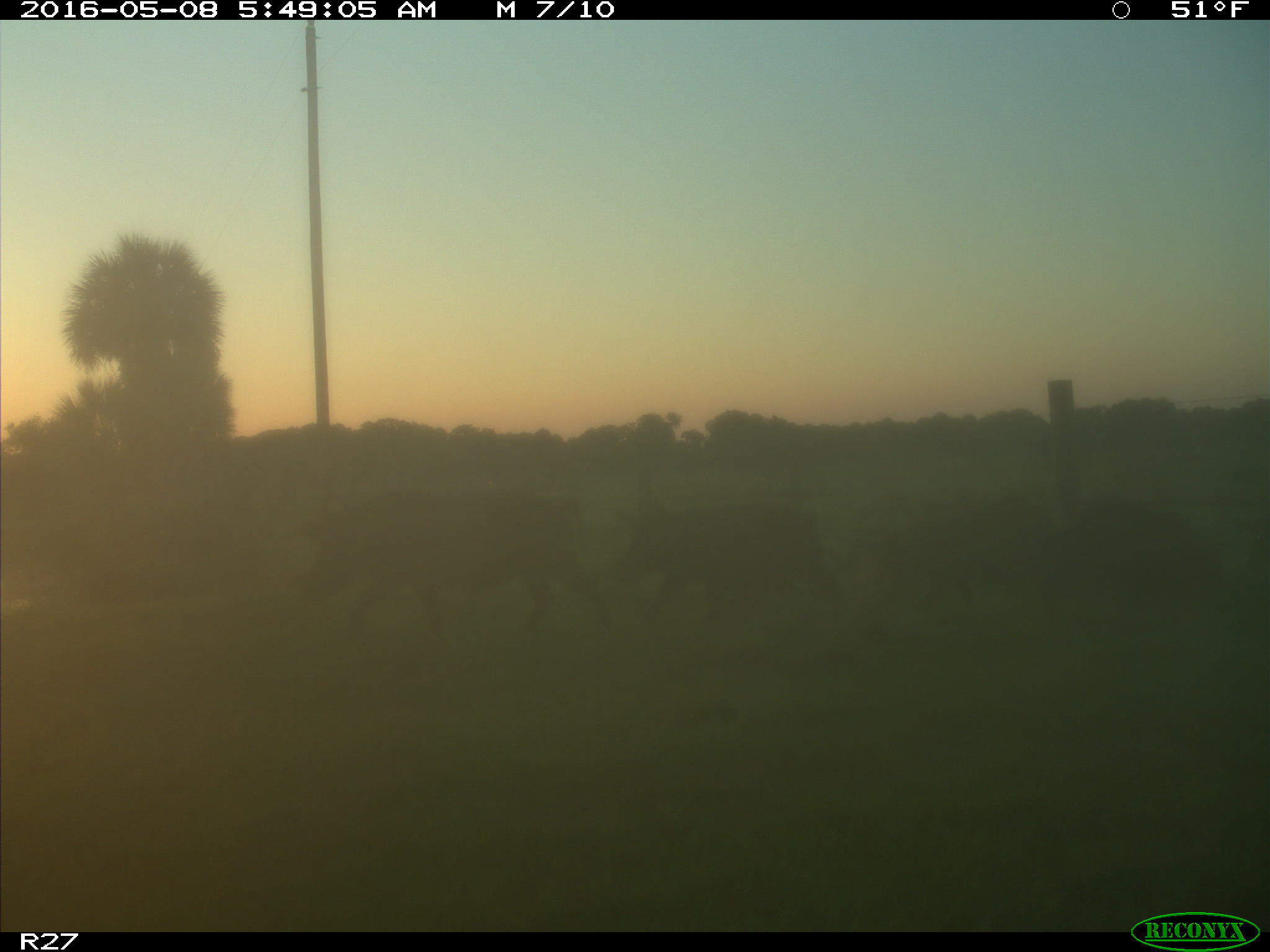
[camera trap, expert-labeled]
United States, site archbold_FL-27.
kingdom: Animalia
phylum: Chordata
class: Mammalia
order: Artiodactyla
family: Suidae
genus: Sus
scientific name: Sus scrofa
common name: wild boar